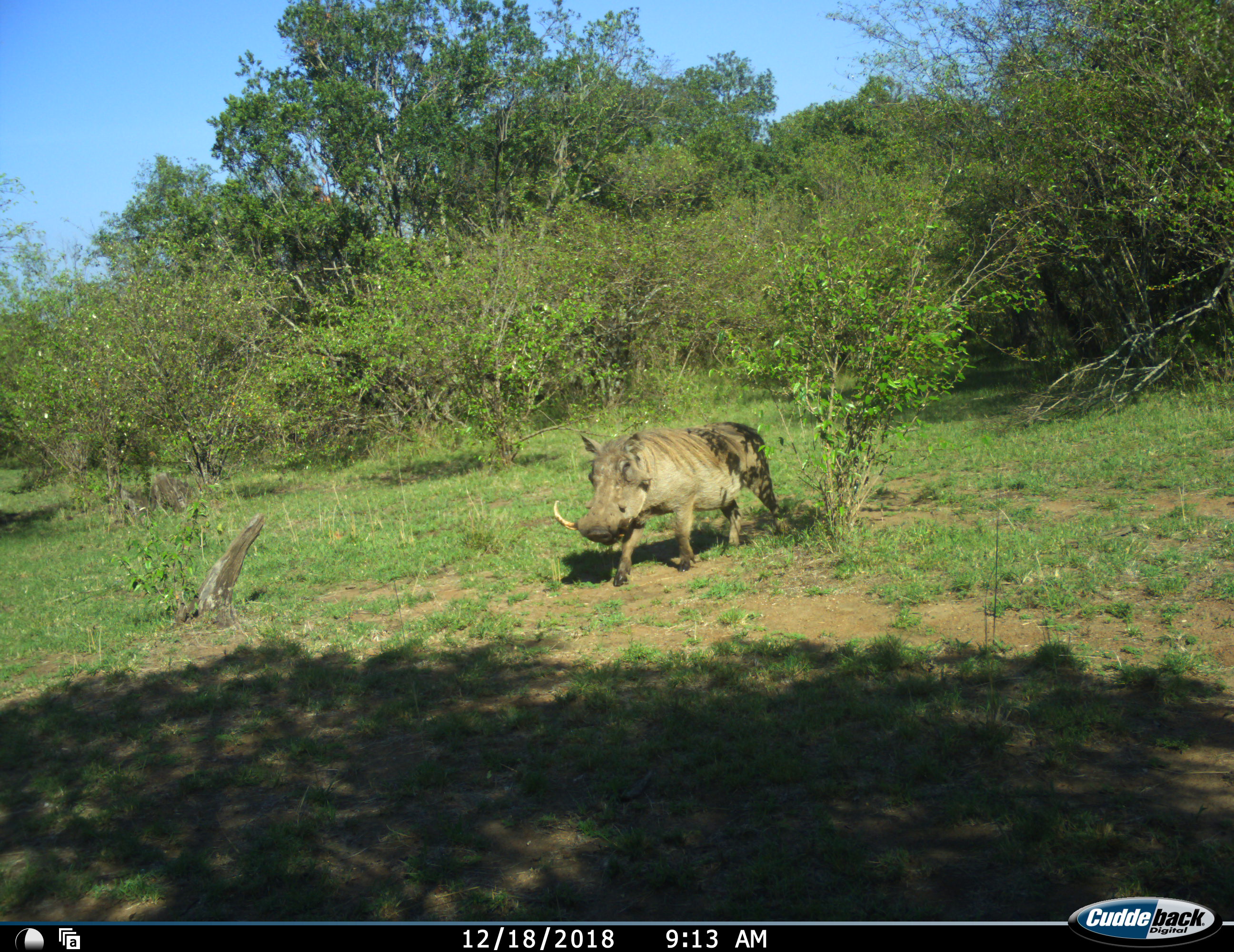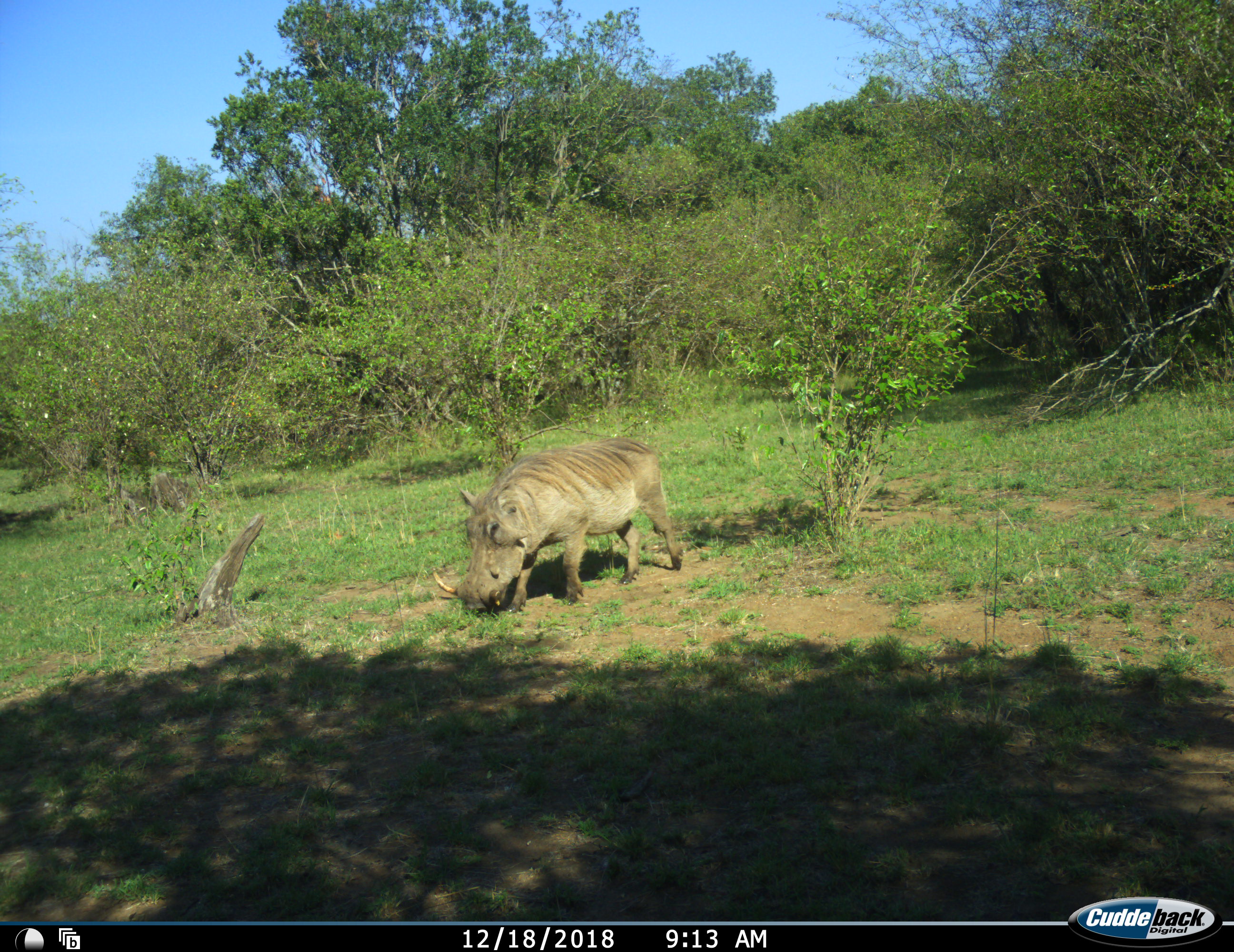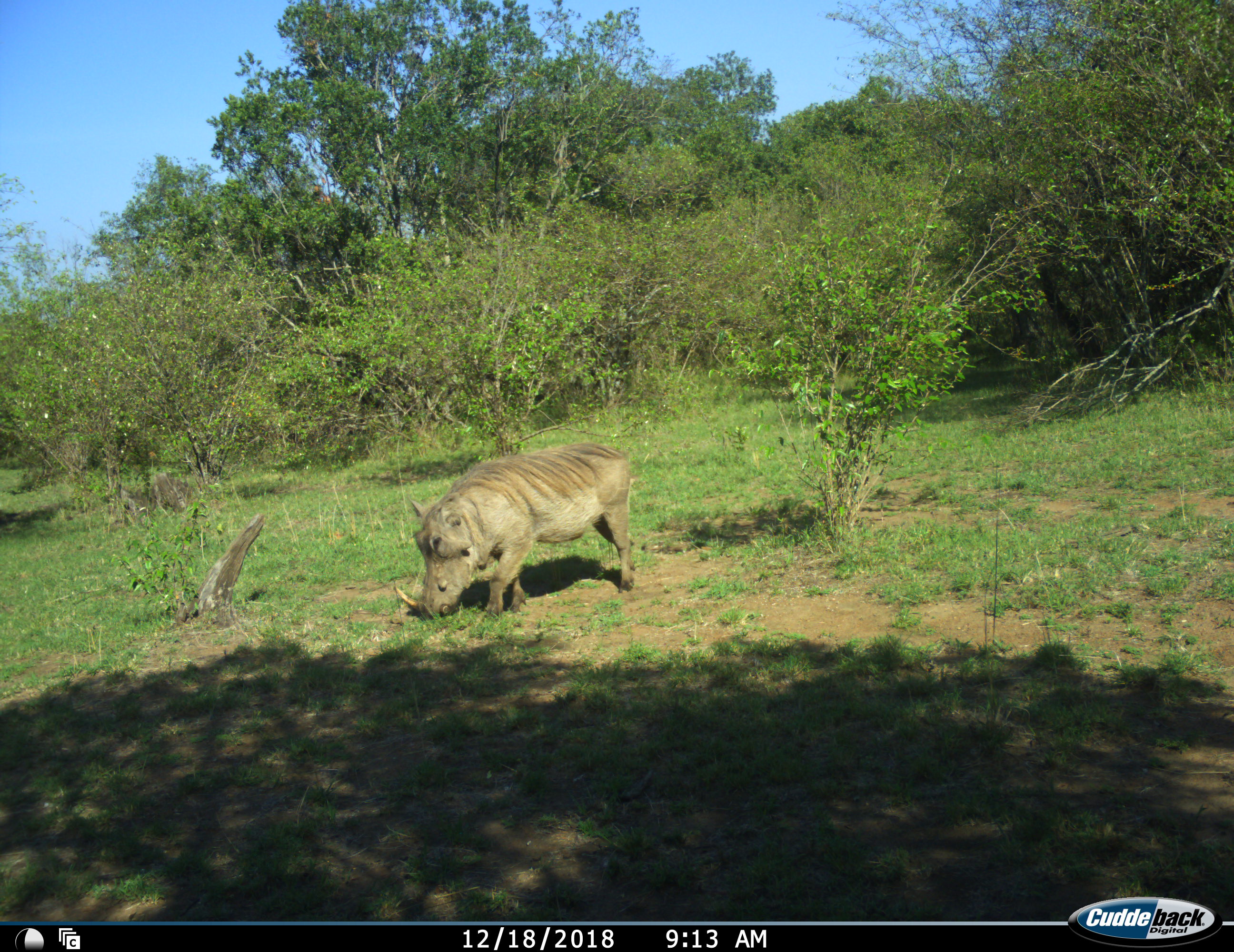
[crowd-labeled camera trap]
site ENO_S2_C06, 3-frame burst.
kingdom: Animalia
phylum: Chordata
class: Mammalia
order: Artiodactyla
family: Suidae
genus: Phacochoerus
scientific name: Phacochoerus africanus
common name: warthog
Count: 1.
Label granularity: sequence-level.